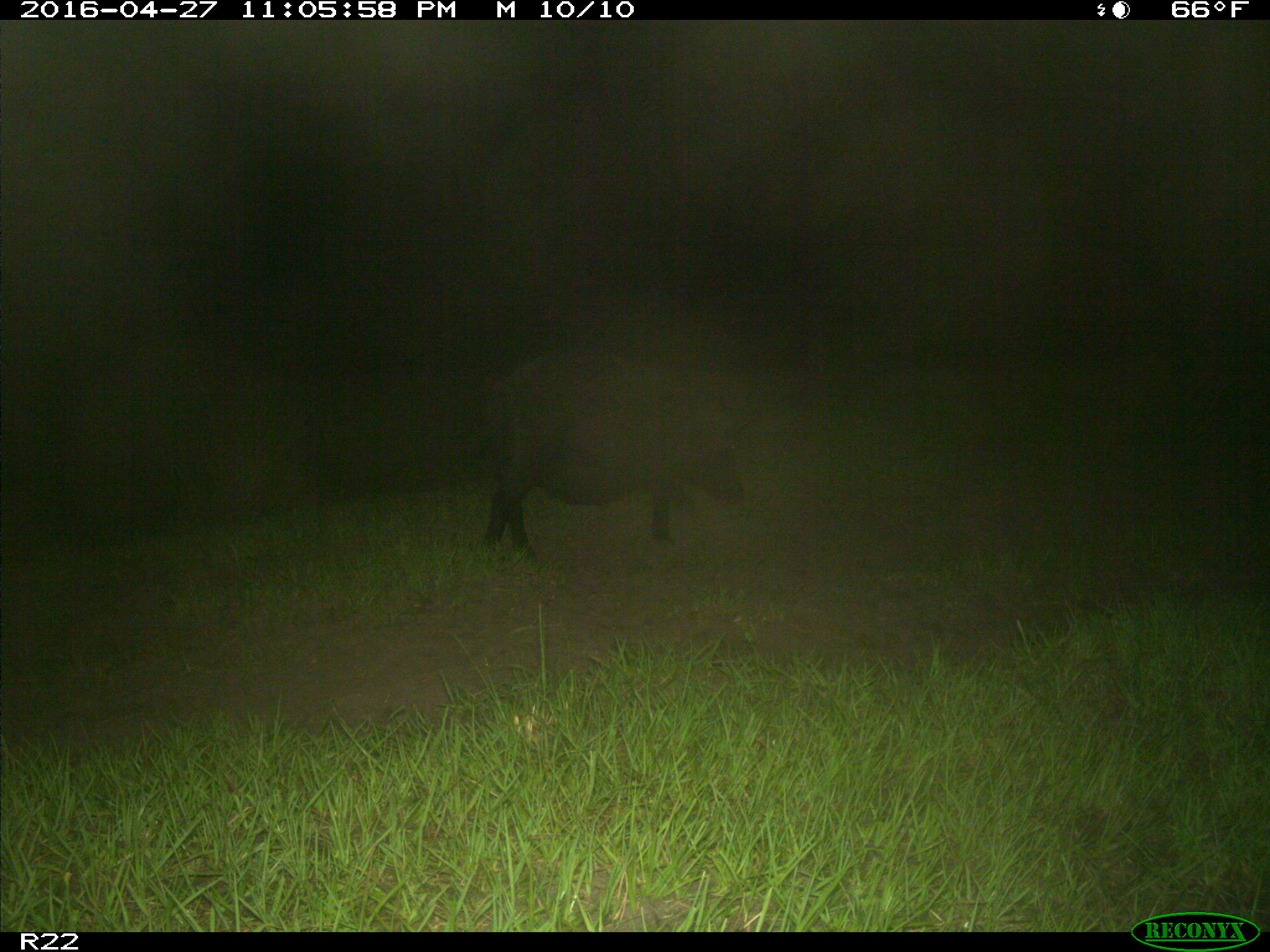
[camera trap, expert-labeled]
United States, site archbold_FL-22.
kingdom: Animalia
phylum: Chordata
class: Mammalia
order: Artiodactyla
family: Suidae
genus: Sus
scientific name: Sus scrofa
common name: wild boar